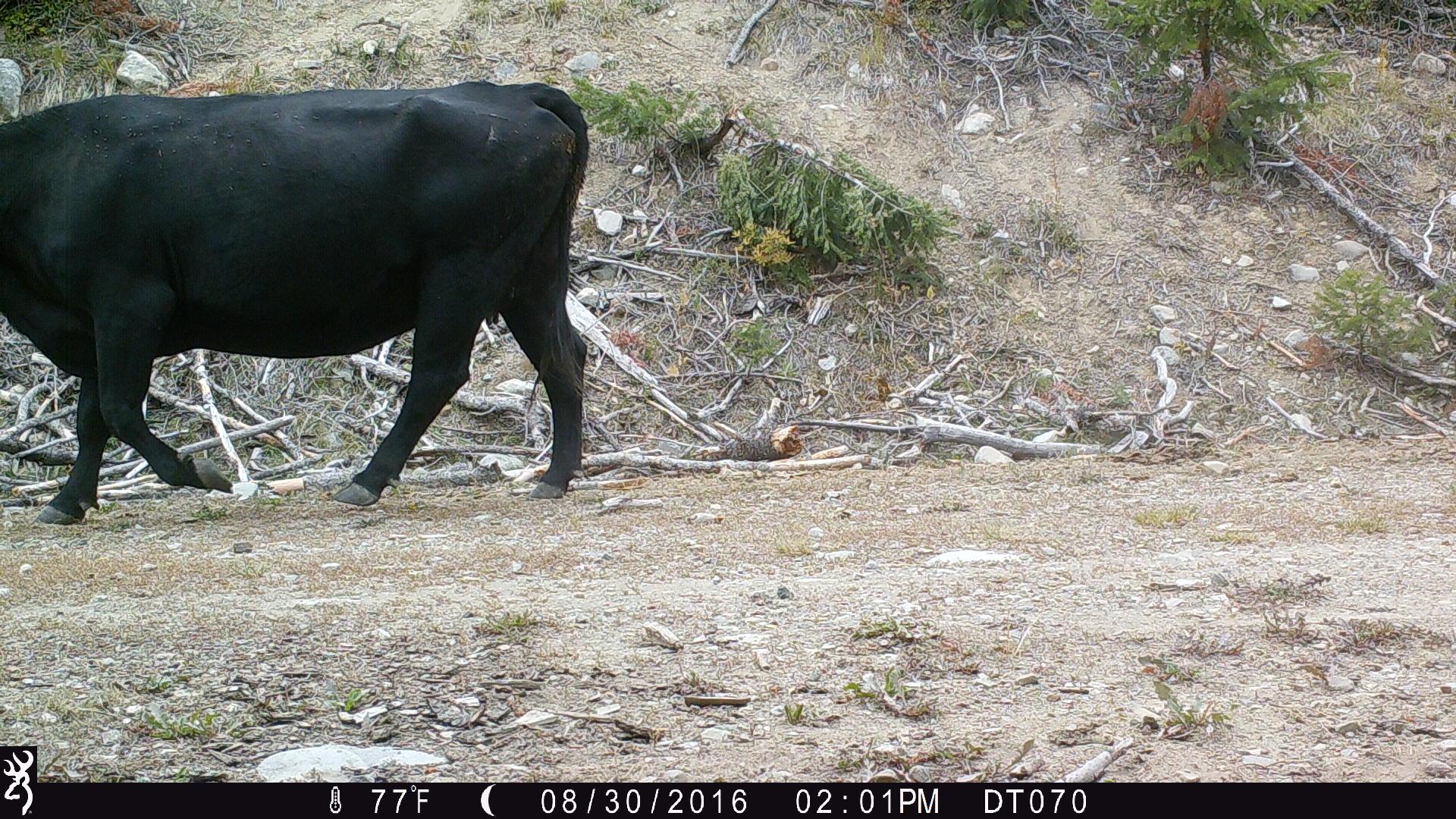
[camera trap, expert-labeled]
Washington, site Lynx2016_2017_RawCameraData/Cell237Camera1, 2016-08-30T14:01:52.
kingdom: Animalia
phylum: Chordata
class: Mammalia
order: Artiodactyla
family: Bovidae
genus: Bos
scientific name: Bos taurus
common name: domestic cattle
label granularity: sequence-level